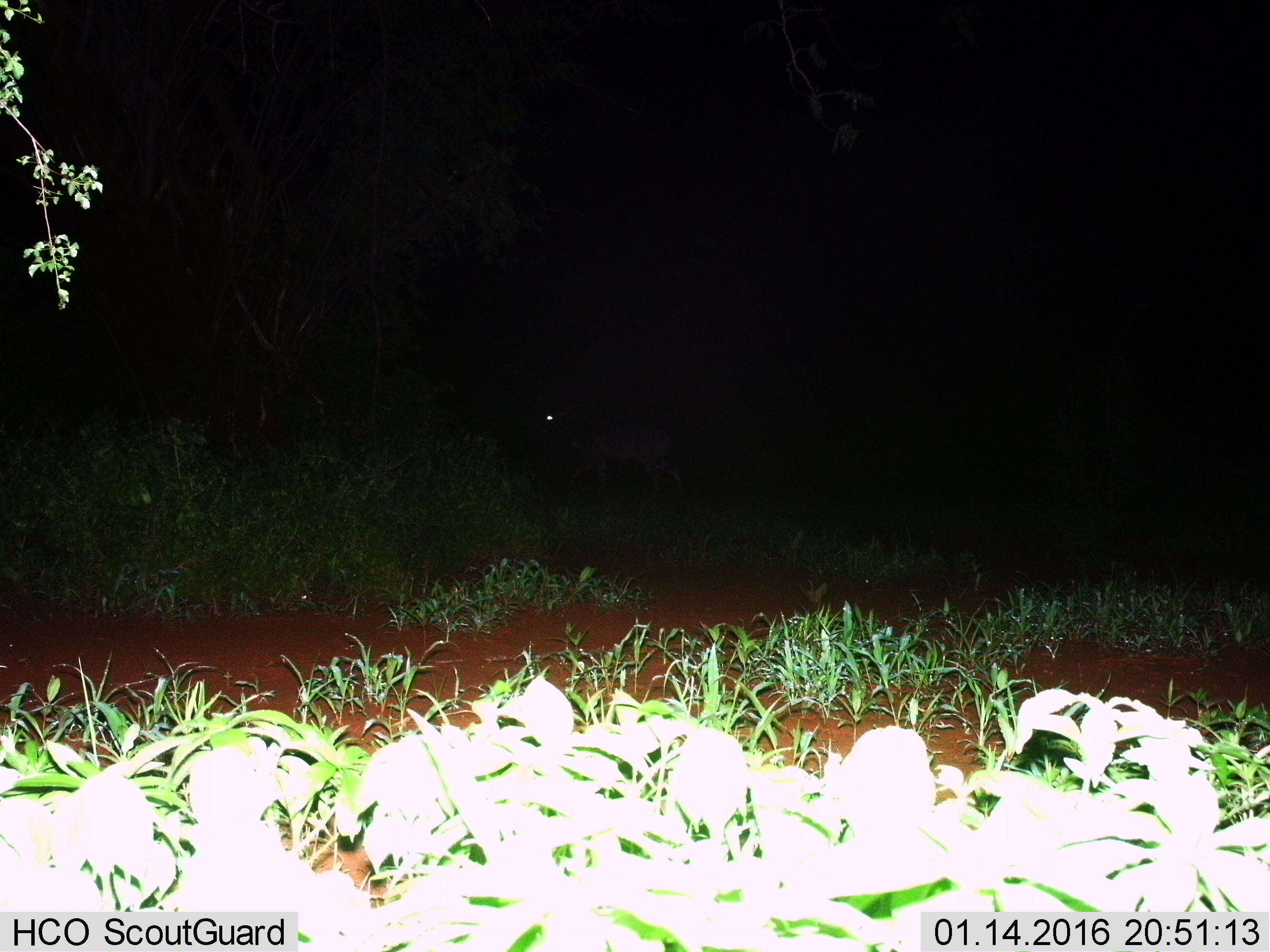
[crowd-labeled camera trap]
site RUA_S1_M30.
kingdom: Animalia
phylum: Chordata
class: Mammalia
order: Artiodactyla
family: Bovidae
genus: Aepyceros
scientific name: Aepyceros melampus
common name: impala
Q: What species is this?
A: Impala (Aepyceros melampus).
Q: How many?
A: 1.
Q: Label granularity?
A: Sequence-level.